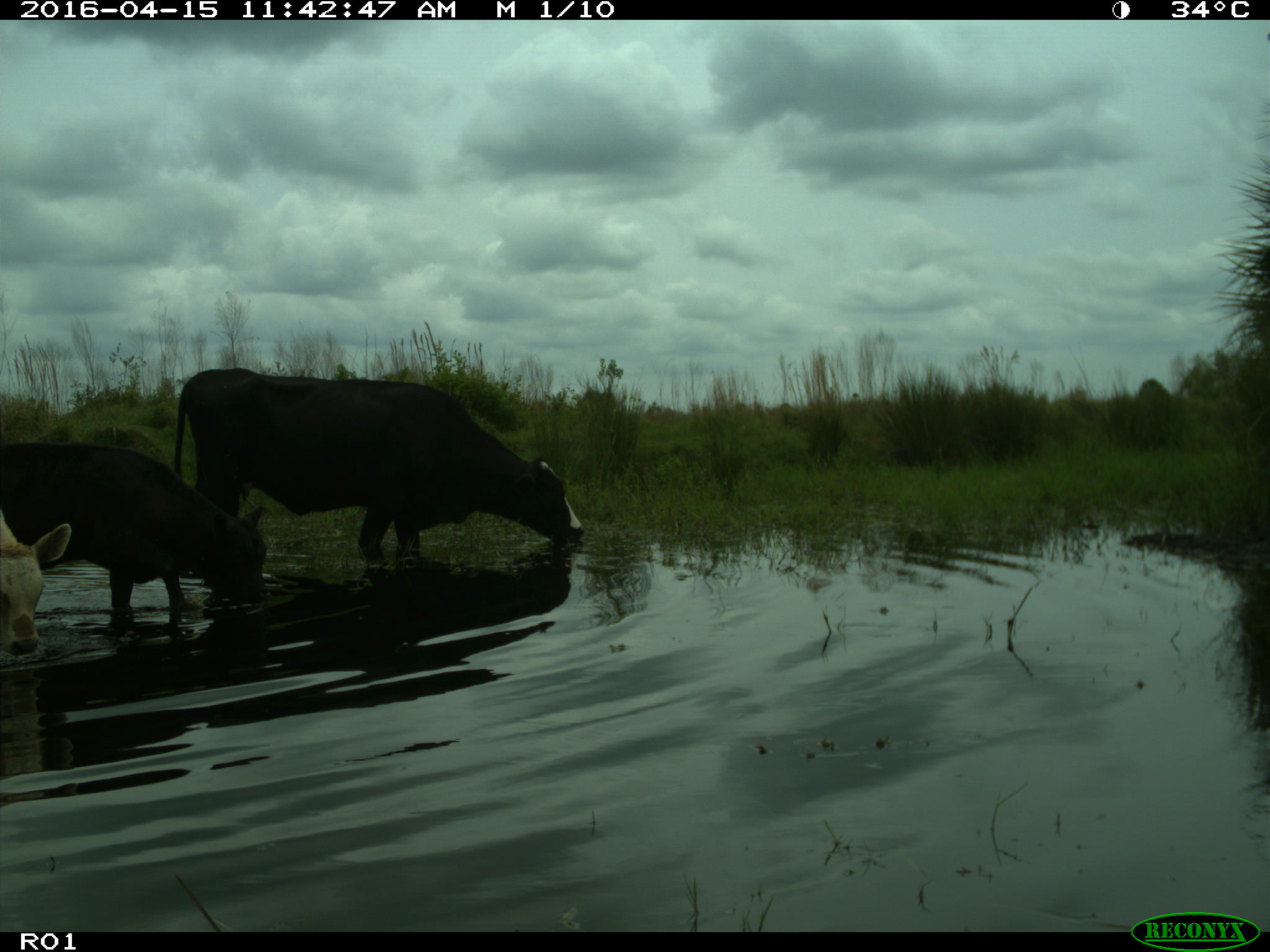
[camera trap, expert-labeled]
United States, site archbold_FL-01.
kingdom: Animalia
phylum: Chordata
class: Mammalia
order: Artiodactyla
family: Bovidae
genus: Bos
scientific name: Bos taurus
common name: domestic cow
Bos taurus (domestic cow).